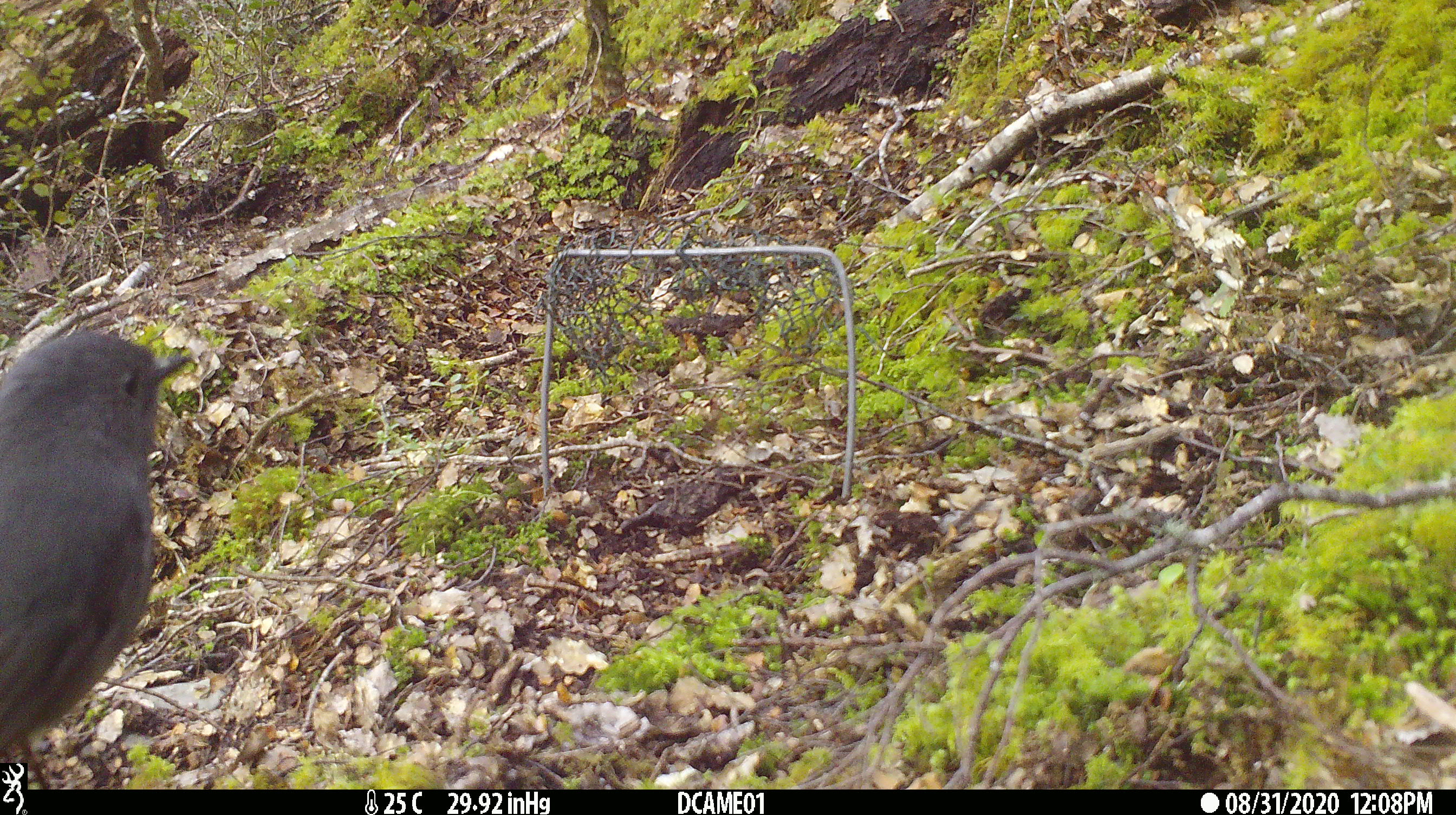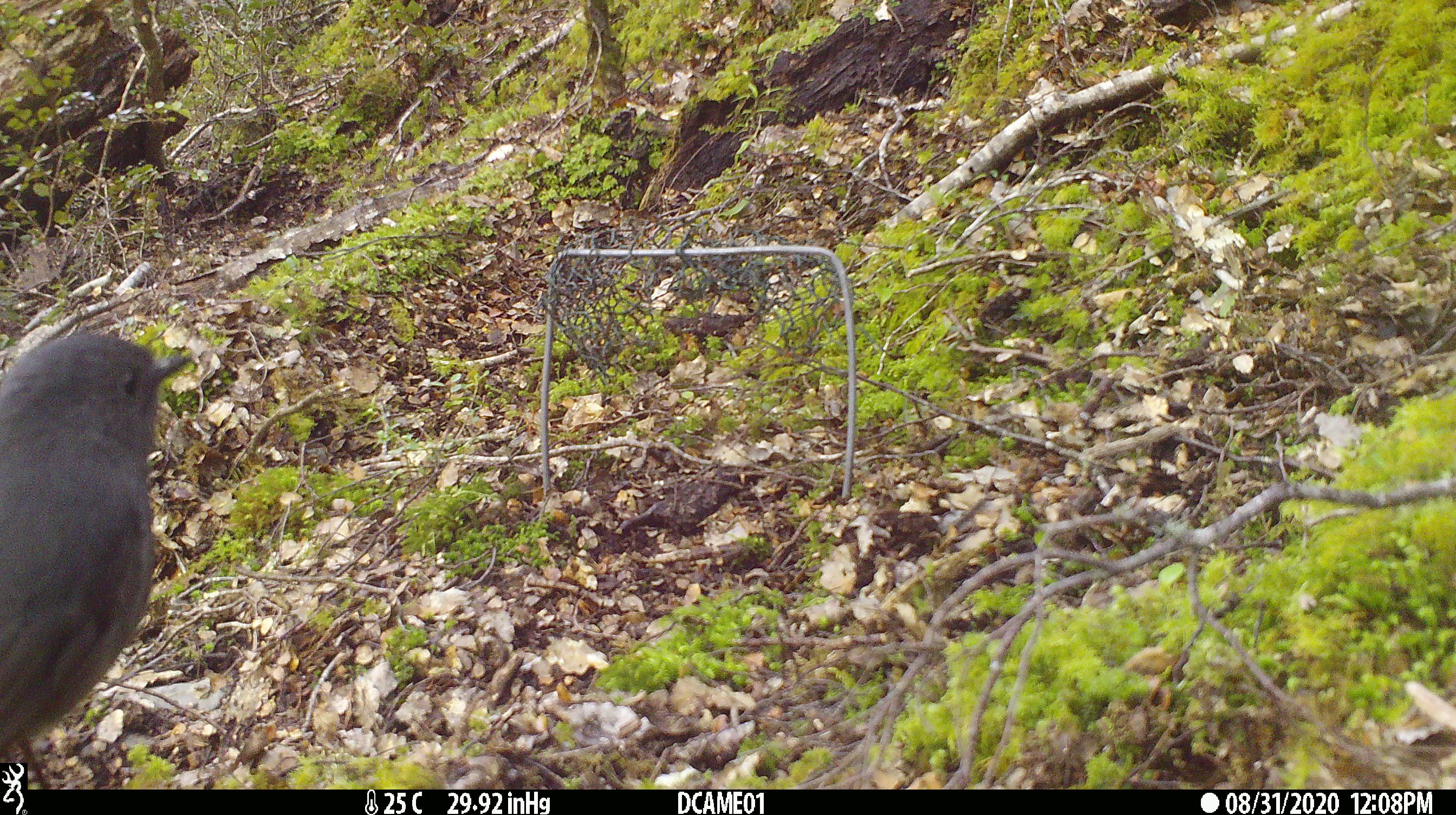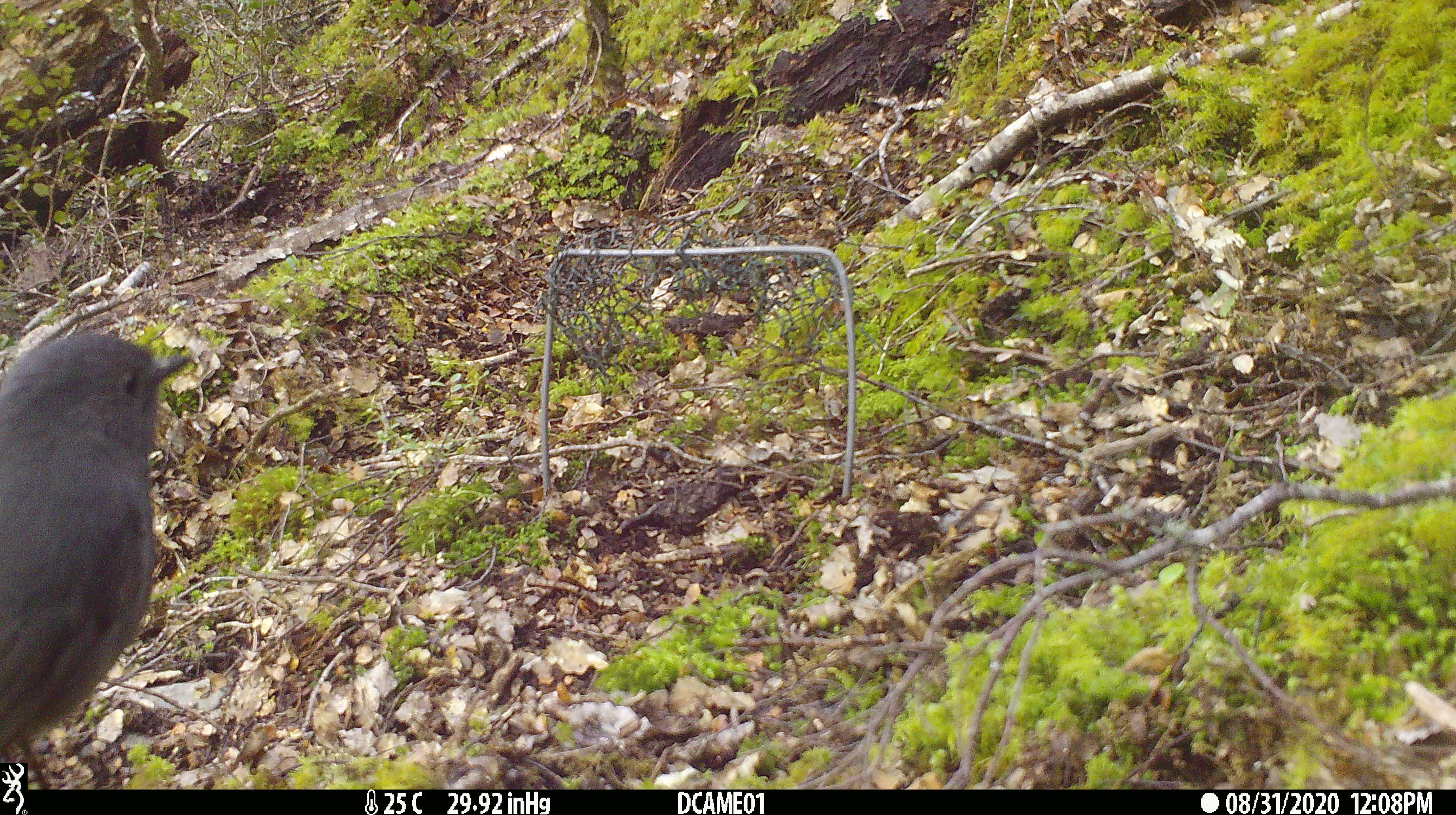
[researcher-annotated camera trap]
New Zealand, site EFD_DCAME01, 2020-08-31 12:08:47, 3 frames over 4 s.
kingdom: Animalia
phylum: Chordata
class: Aves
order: Passeriformes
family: Petroicidae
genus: Petroica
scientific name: Petroica australis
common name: new zealand robin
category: robin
Robin (new zealand robin) (Petroica australis).